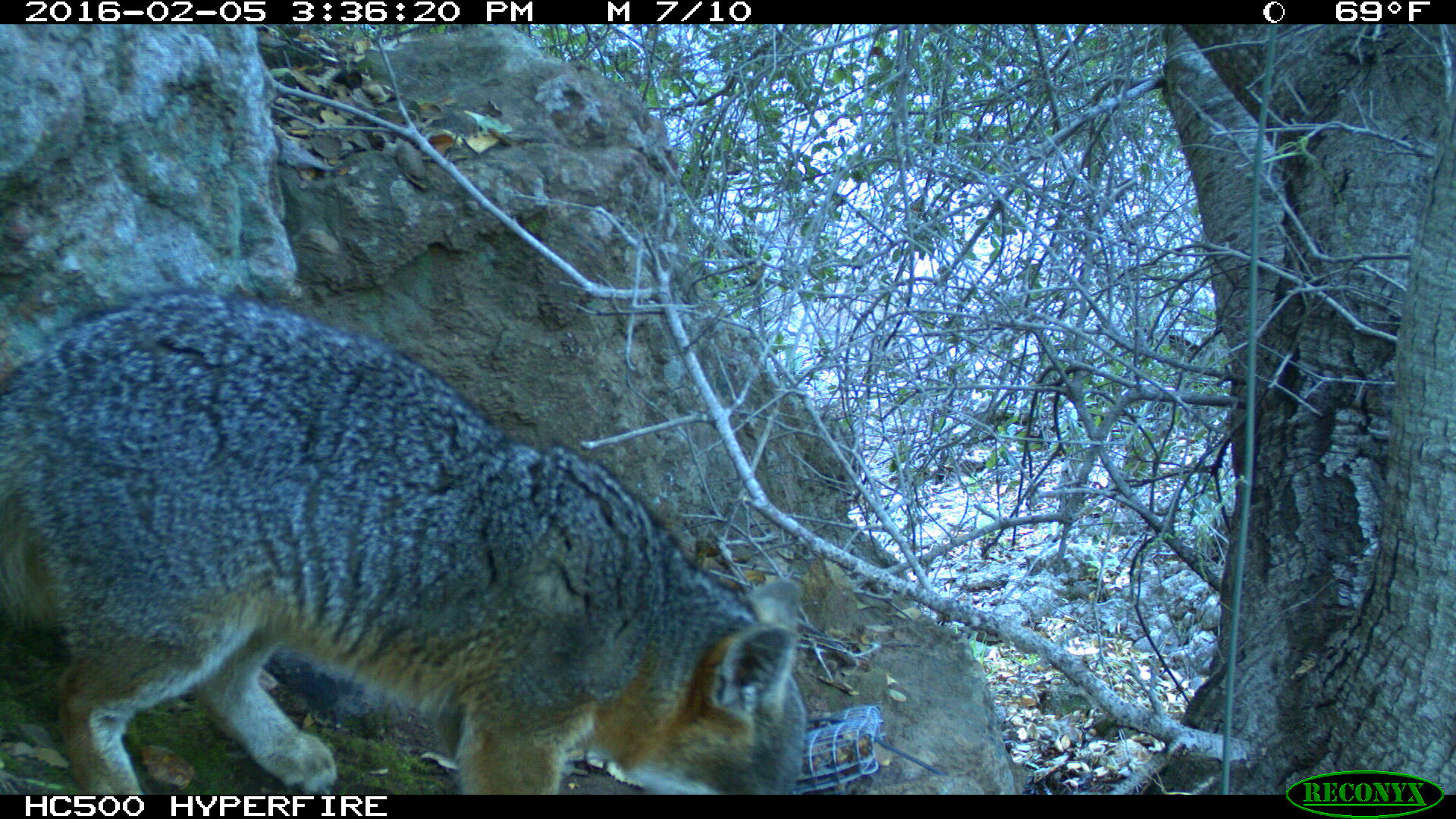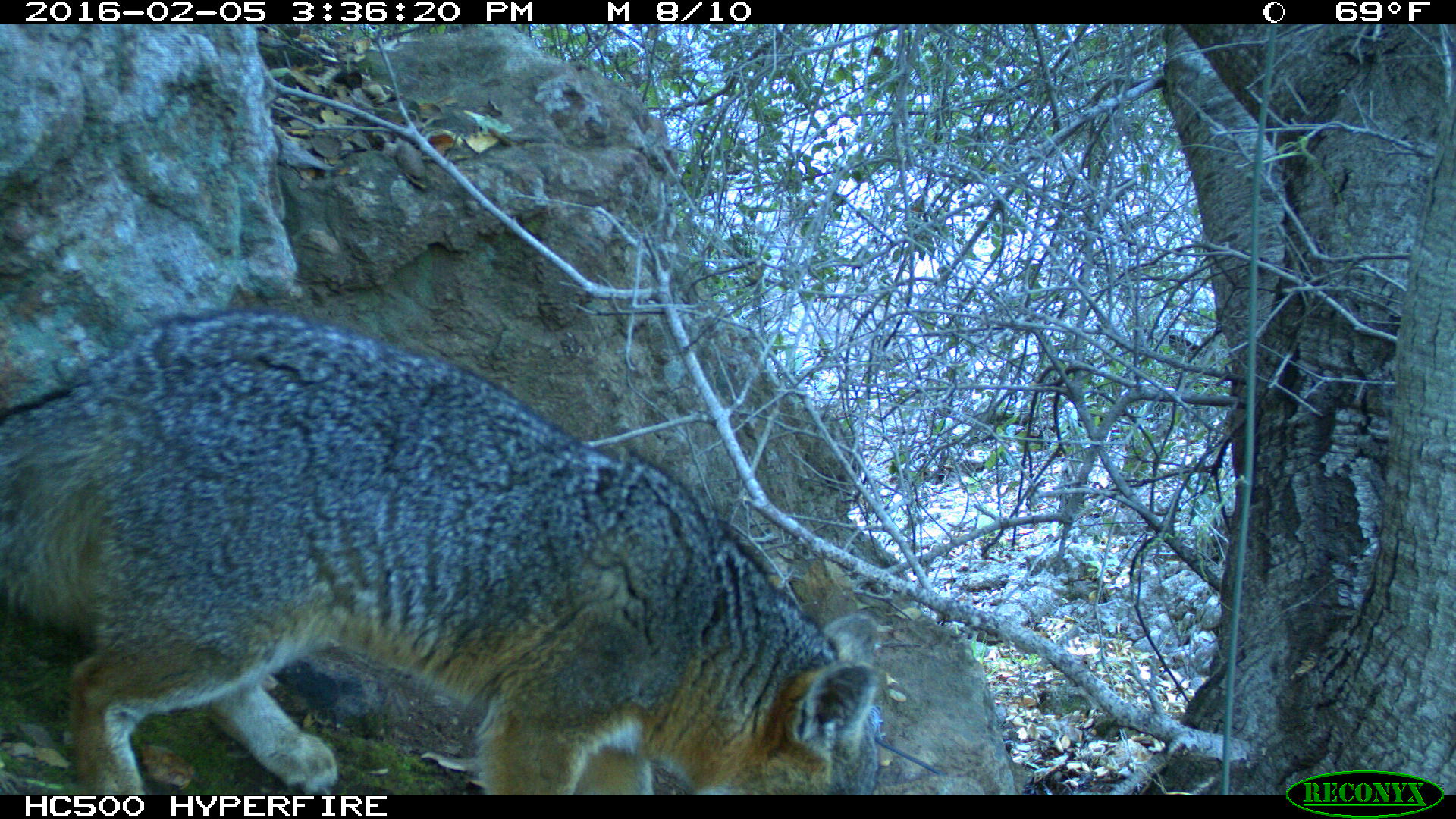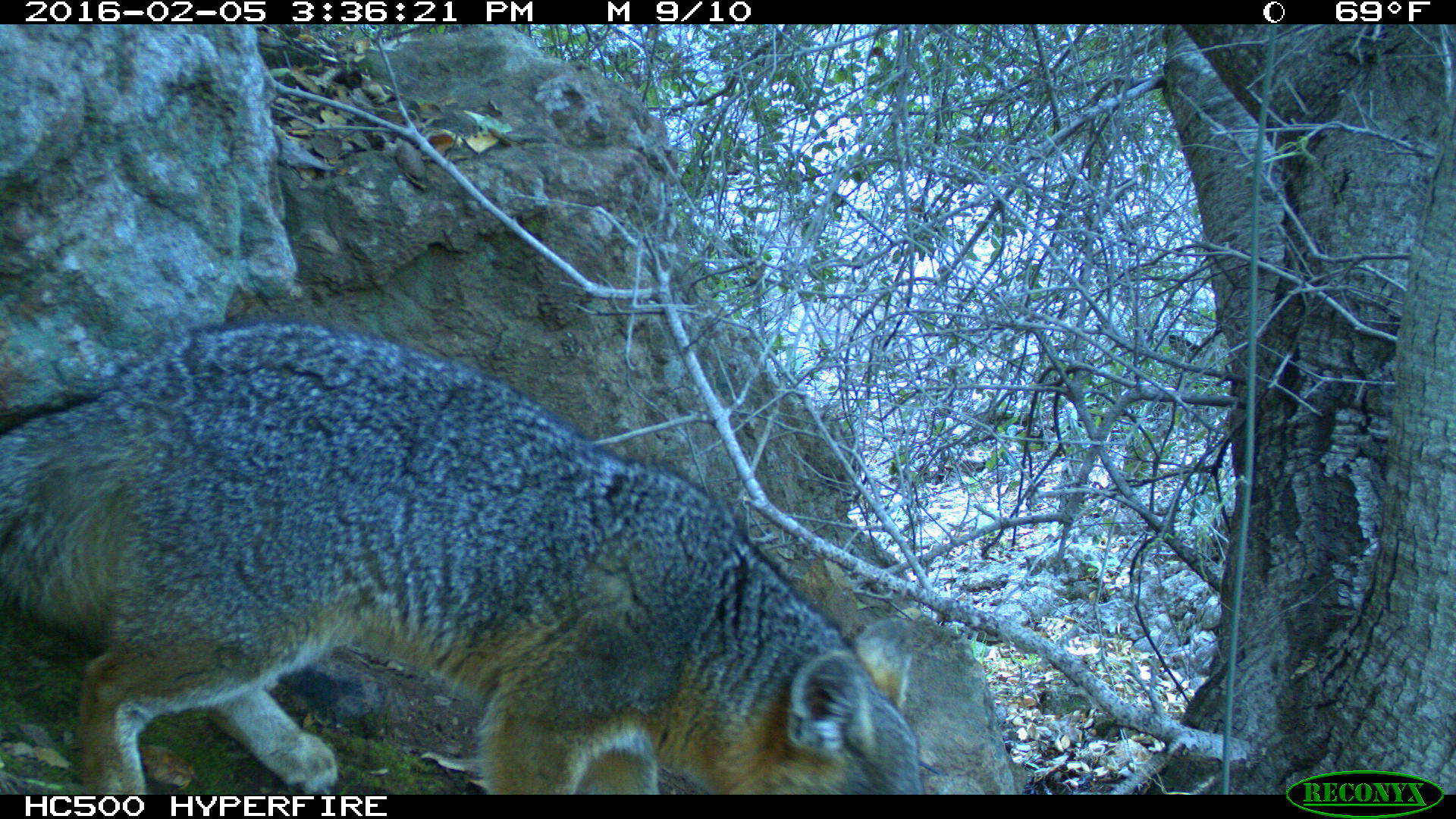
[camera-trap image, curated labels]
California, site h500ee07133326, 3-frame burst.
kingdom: Animalia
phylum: Chordata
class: Mammalia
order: Carnivora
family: Canidae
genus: Urocyon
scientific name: Urocyon littoralis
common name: island fox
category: fox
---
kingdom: Animalia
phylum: Chordata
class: Mammalia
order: Rodentia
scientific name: Rodentia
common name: rodent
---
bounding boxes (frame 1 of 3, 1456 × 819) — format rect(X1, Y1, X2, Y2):
fox: rect(0, 290, 808, 794)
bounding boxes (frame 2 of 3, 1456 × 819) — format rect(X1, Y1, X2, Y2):
fox: rect(0, 306, 885, 795)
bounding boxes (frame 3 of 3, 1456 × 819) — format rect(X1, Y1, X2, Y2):
rodent: rect(0, 320, 927, 795)